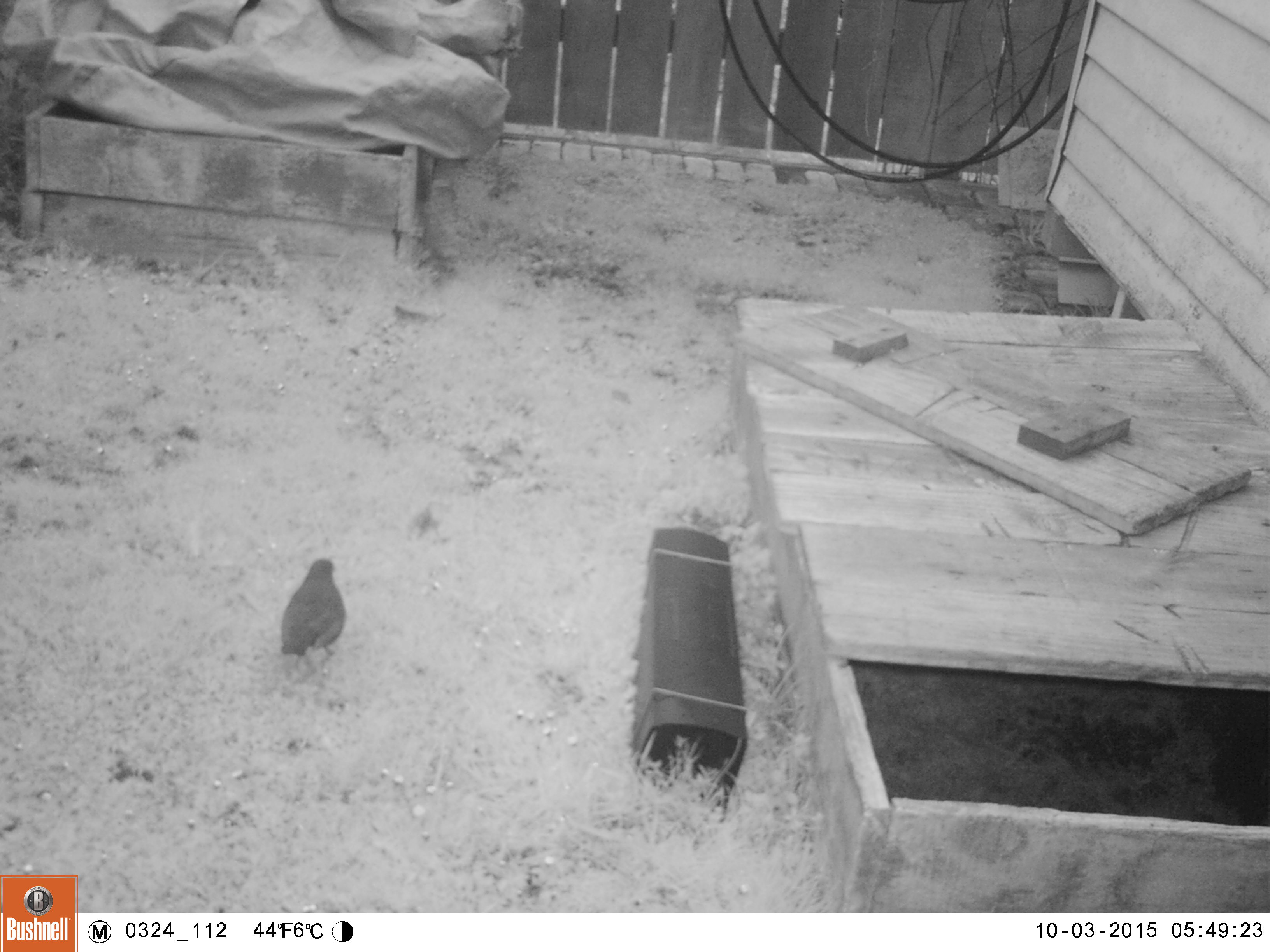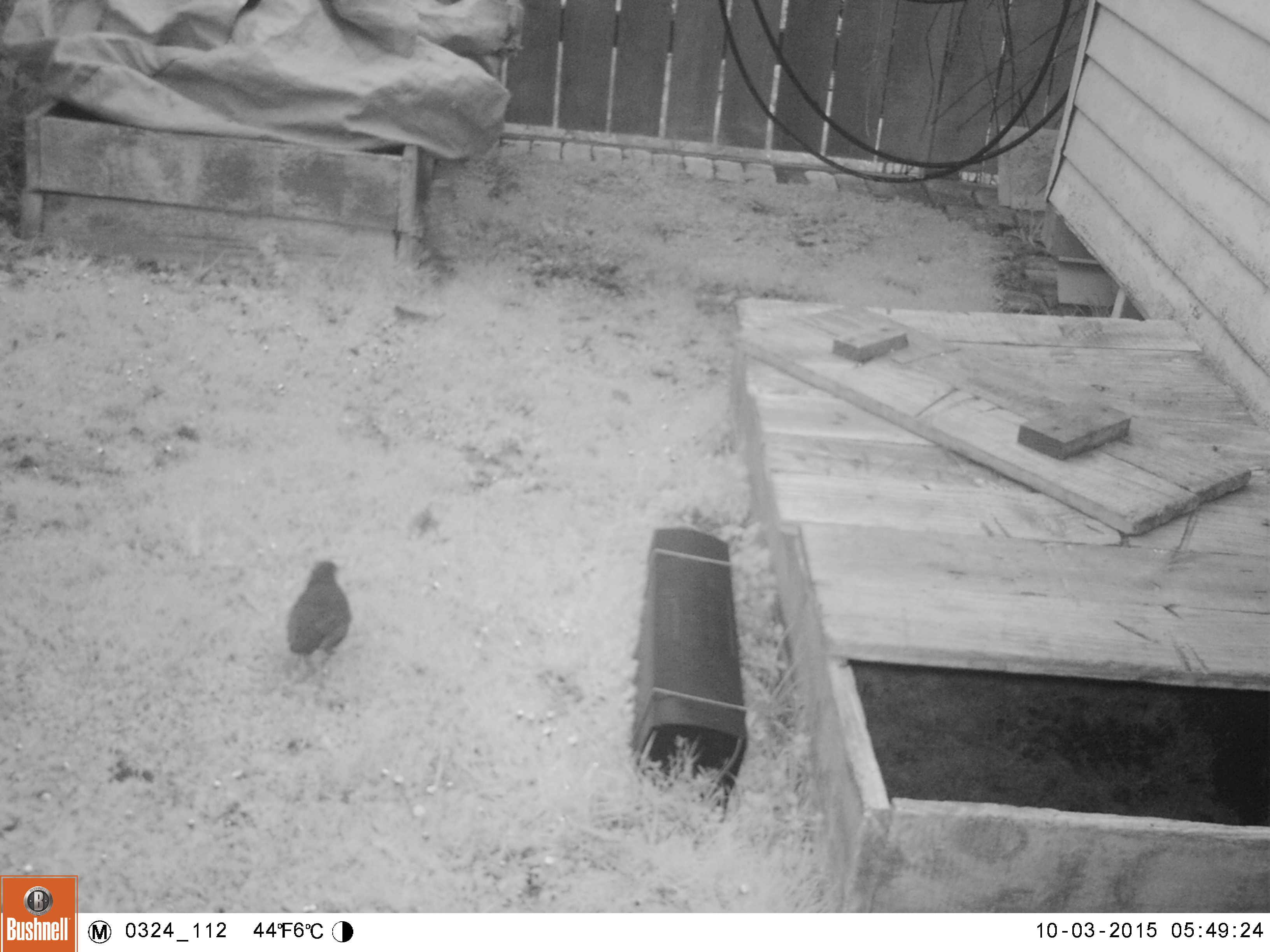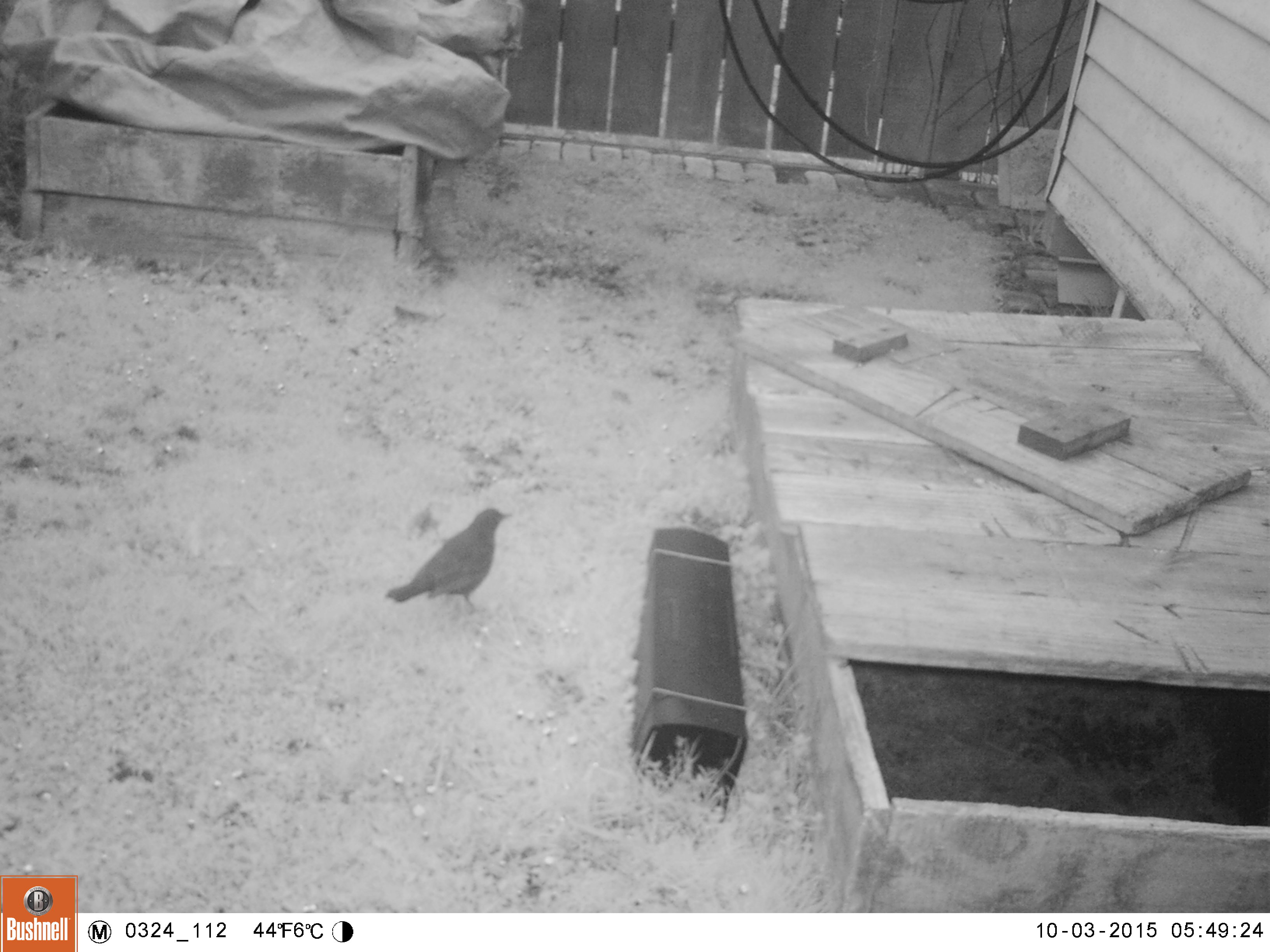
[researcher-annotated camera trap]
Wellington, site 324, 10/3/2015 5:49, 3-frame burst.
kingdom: Animalia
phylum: Chordata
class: Aves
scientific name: Aves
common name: bird